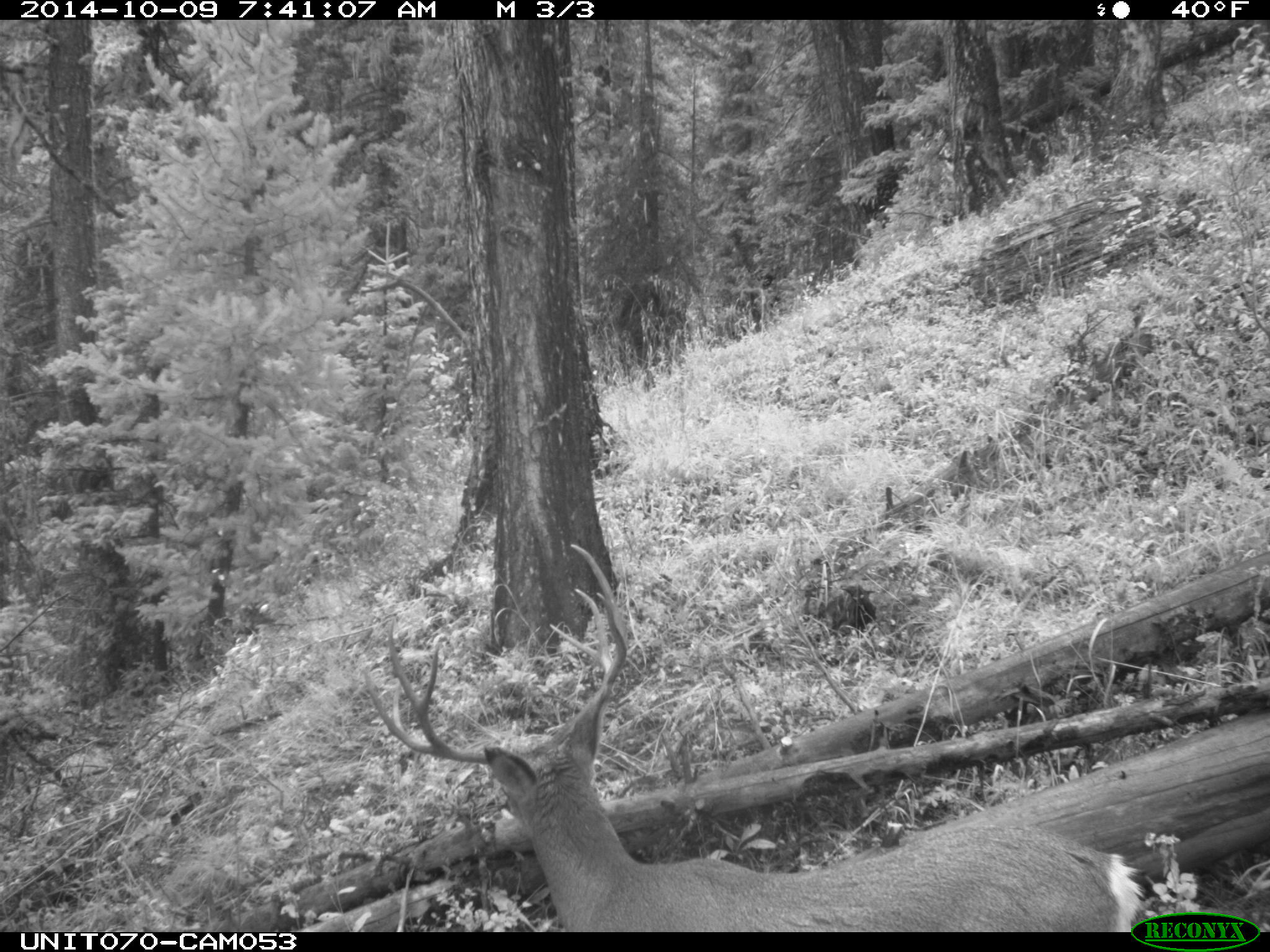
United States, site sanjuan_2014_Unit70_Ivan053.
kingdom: Animalia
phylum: Chordata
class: Mammalia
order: Artiodactyla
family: Cervidae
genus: Odocoileus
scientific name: Odocoileus hemionus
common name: mule deer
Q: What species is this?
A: Odocoileus hemionus (mule deer).